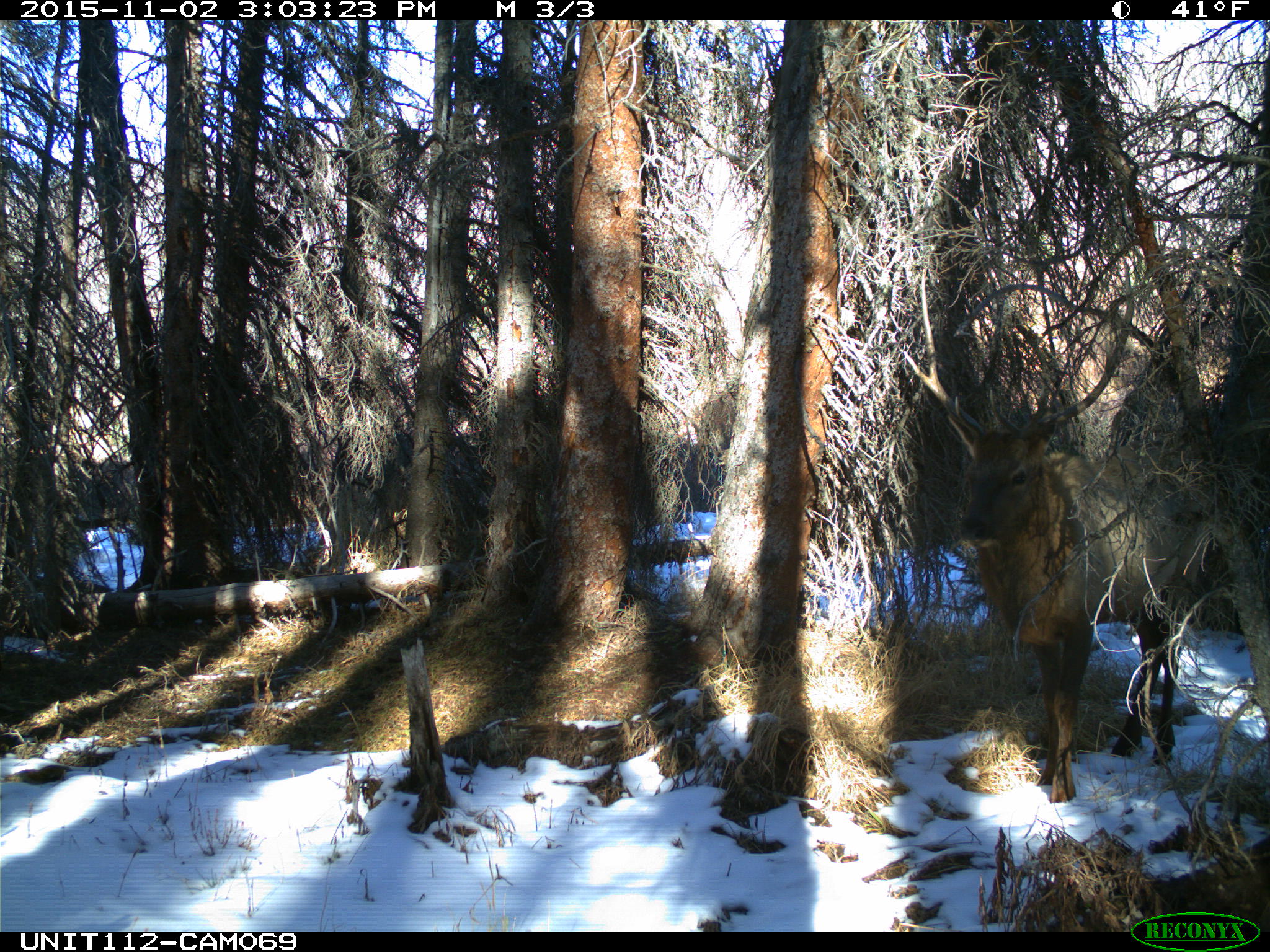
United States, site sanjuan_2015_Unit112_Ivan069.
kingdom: Animalia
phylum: Chordata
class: Mammalia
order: Artiodactyla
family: Cervidae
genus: Cervus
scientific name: Cervus elaphus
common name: red deer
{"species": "Cervus elaphus (red deer)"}